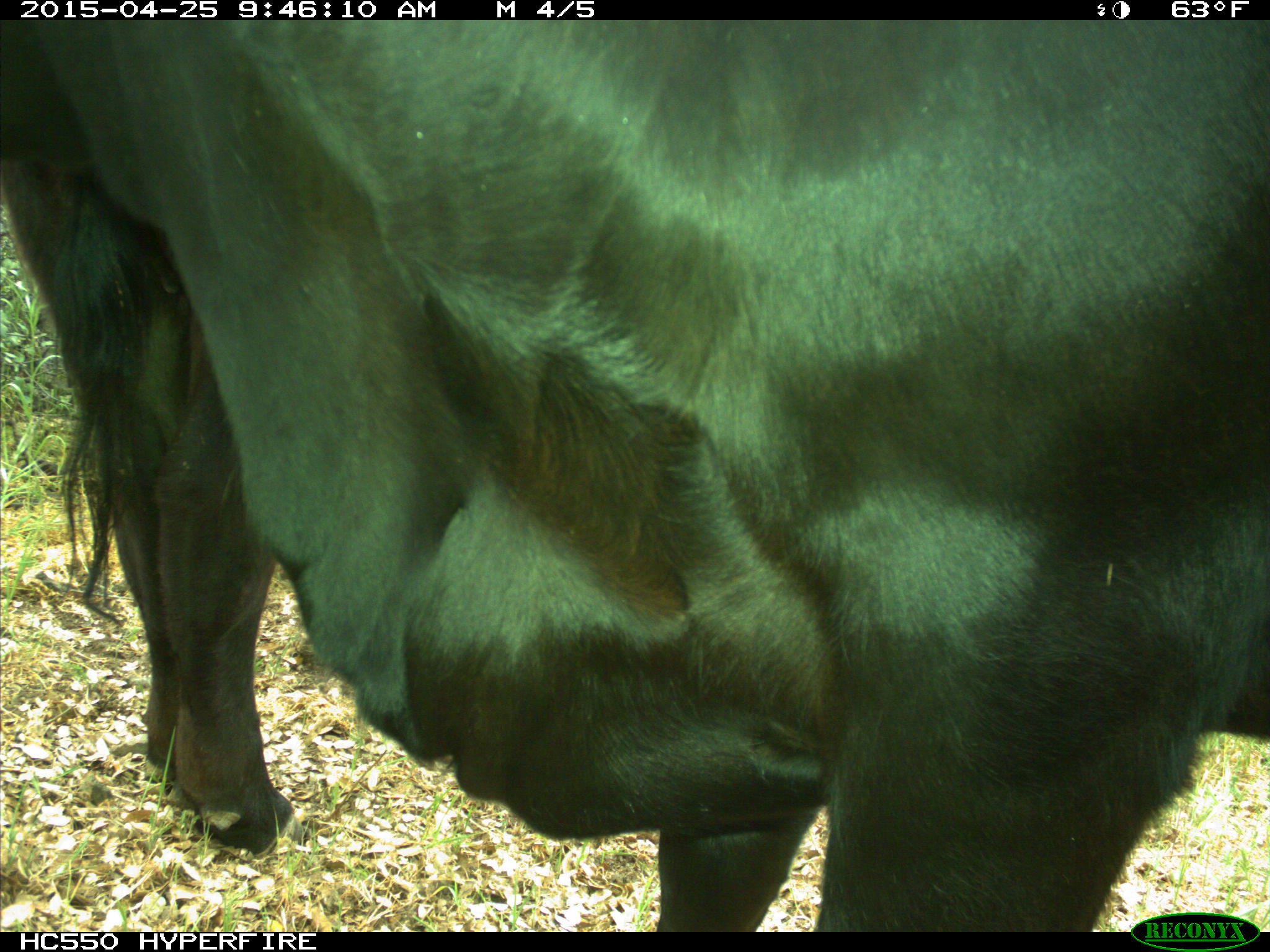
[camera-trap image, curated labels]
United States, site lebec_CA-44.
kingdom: Animalia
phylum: Chordata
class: Mammalia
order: Artiodactyla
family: Suidae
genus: Sus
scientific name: Sus scrofa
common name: wild boar